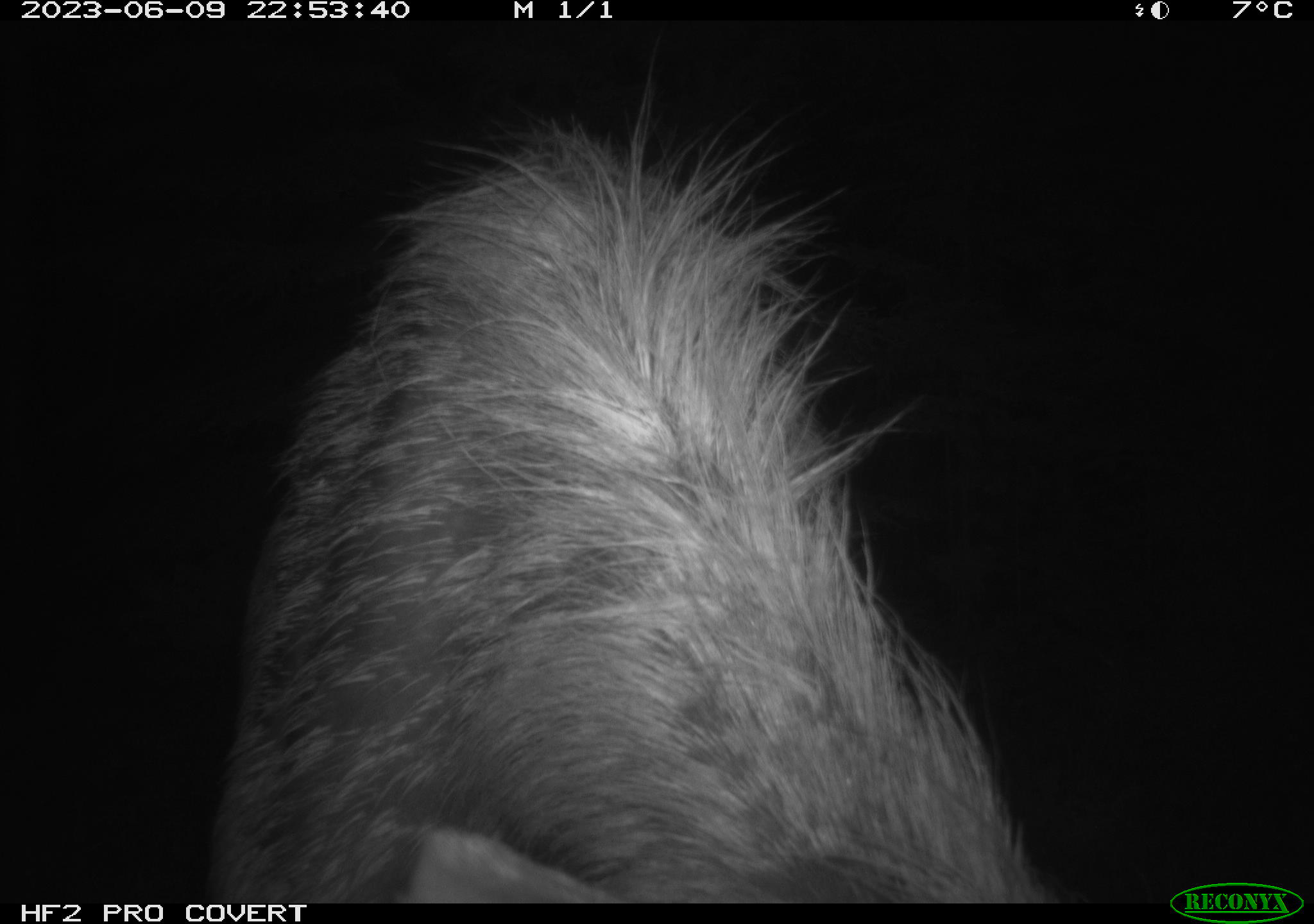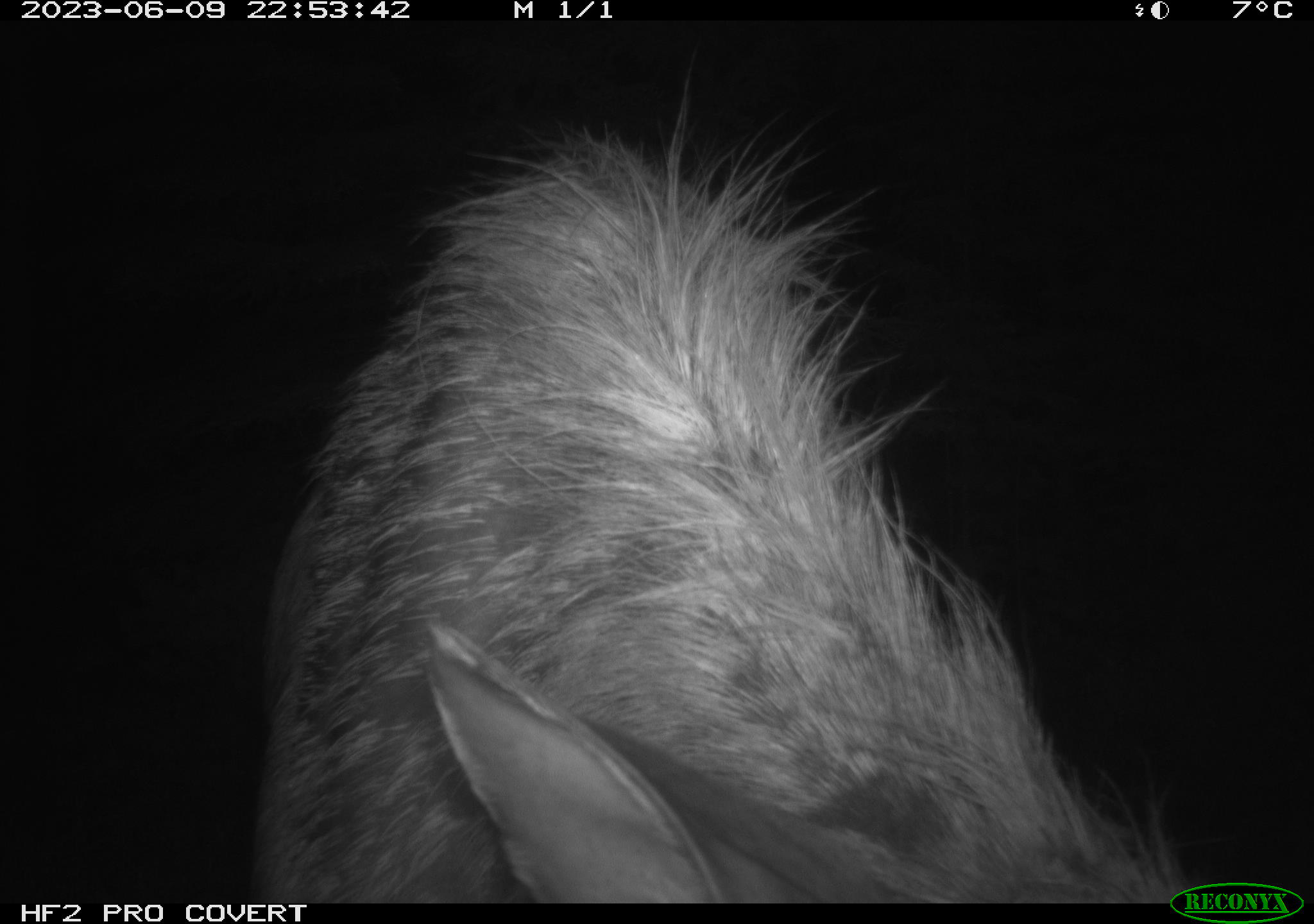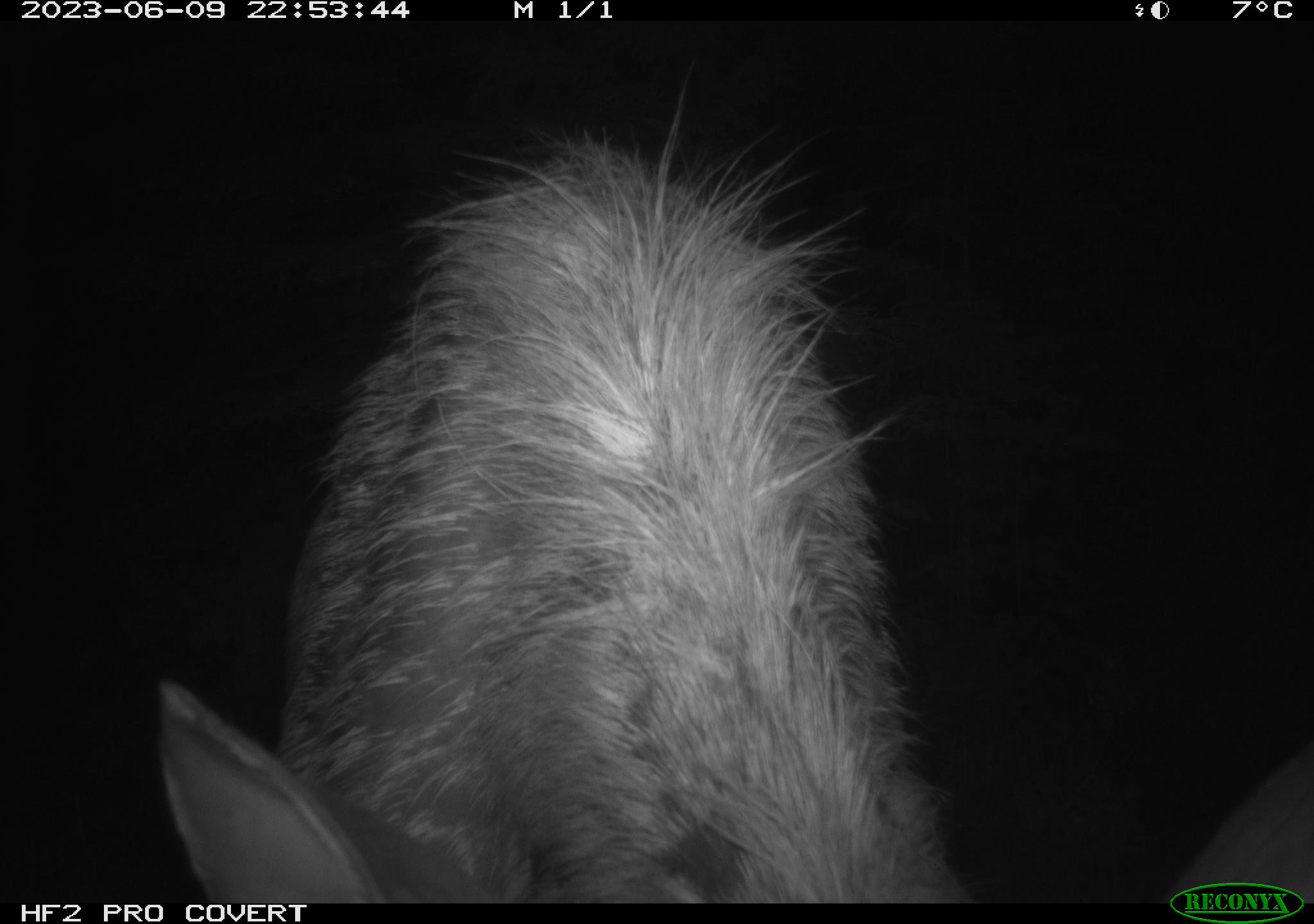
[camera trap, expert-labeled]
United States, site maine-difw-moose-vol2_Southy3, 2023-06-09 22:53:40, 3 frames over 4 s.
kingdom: Animalia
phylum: Chordata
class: Mammalia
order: Artiodactyla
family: Cervidae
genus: Alces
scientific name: Alces alces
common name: moose